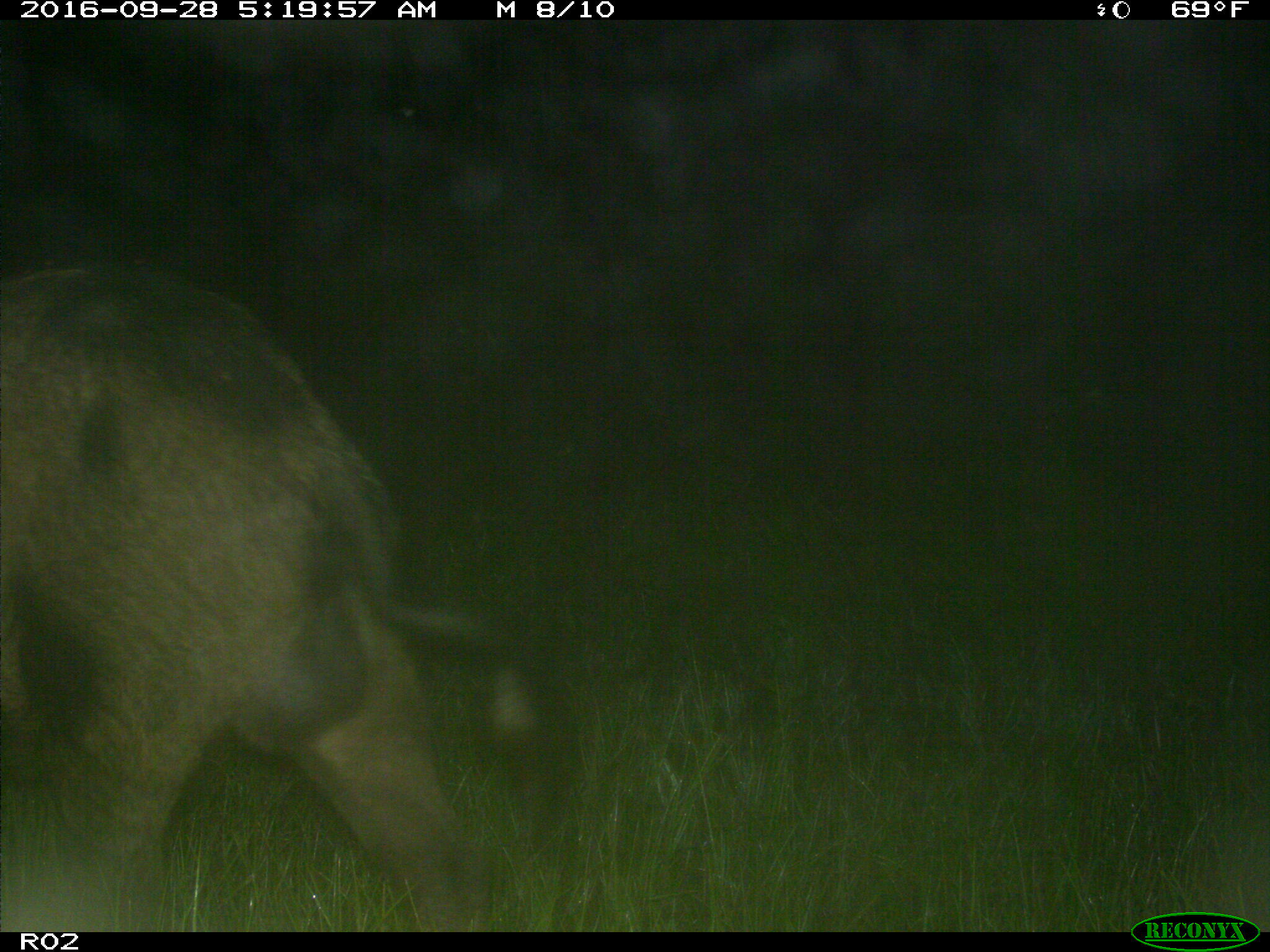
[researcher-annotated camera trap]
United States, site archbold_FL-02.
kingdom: Animalia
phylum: Chordata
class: Mammalia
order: Artiodactyla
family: Suidae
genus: Sus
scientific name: Sus scrofa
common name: wild boar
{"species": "Sus scrofa (wild boar)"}